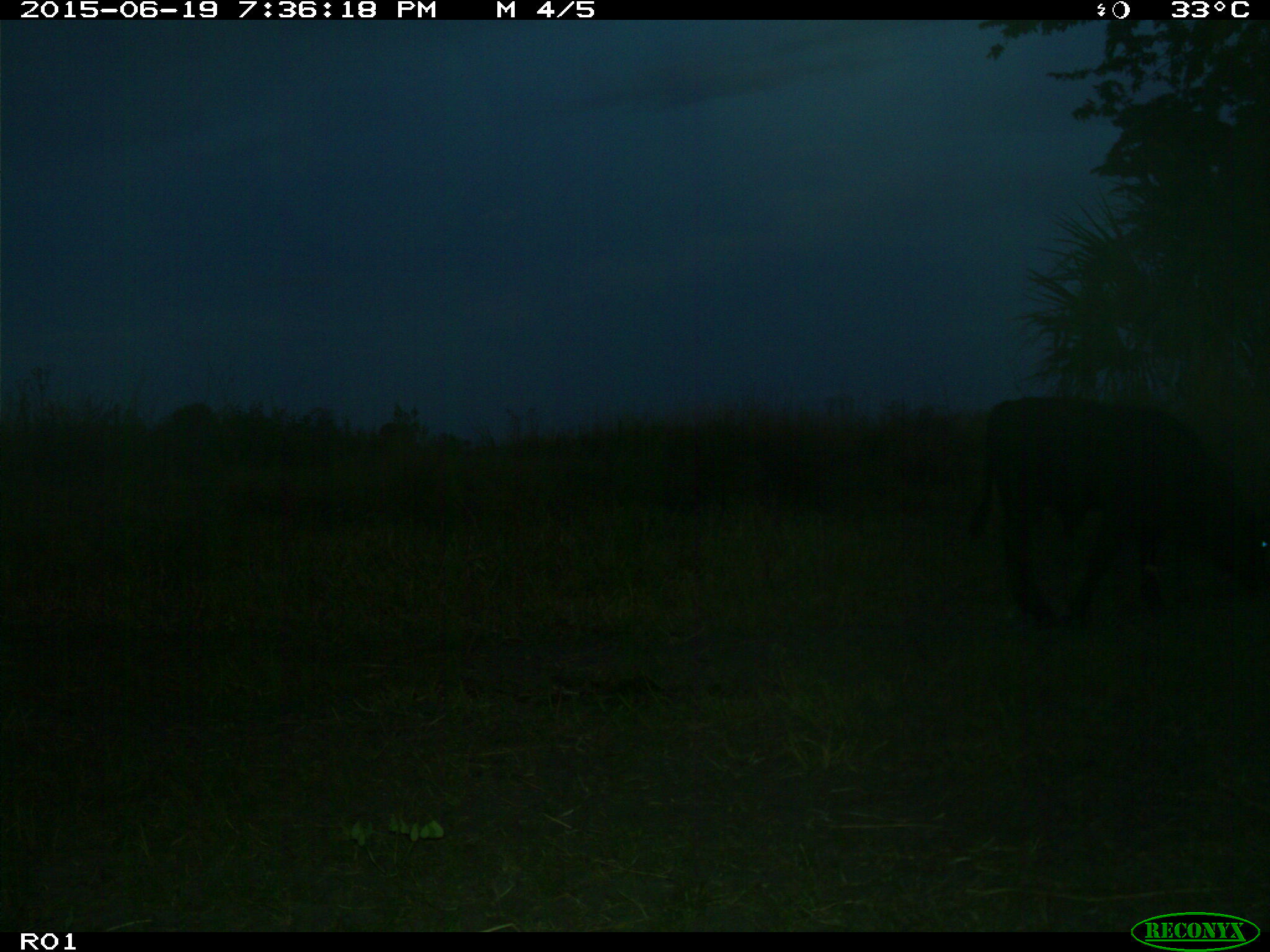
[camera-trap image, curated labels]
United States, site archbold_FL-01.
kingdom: Animalia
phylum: Chordata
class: Mammalia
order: Artiodactyla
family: Bovidae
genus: Bos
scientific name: Bos taurus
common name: domestic cow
Bos taurus (domestic cow).